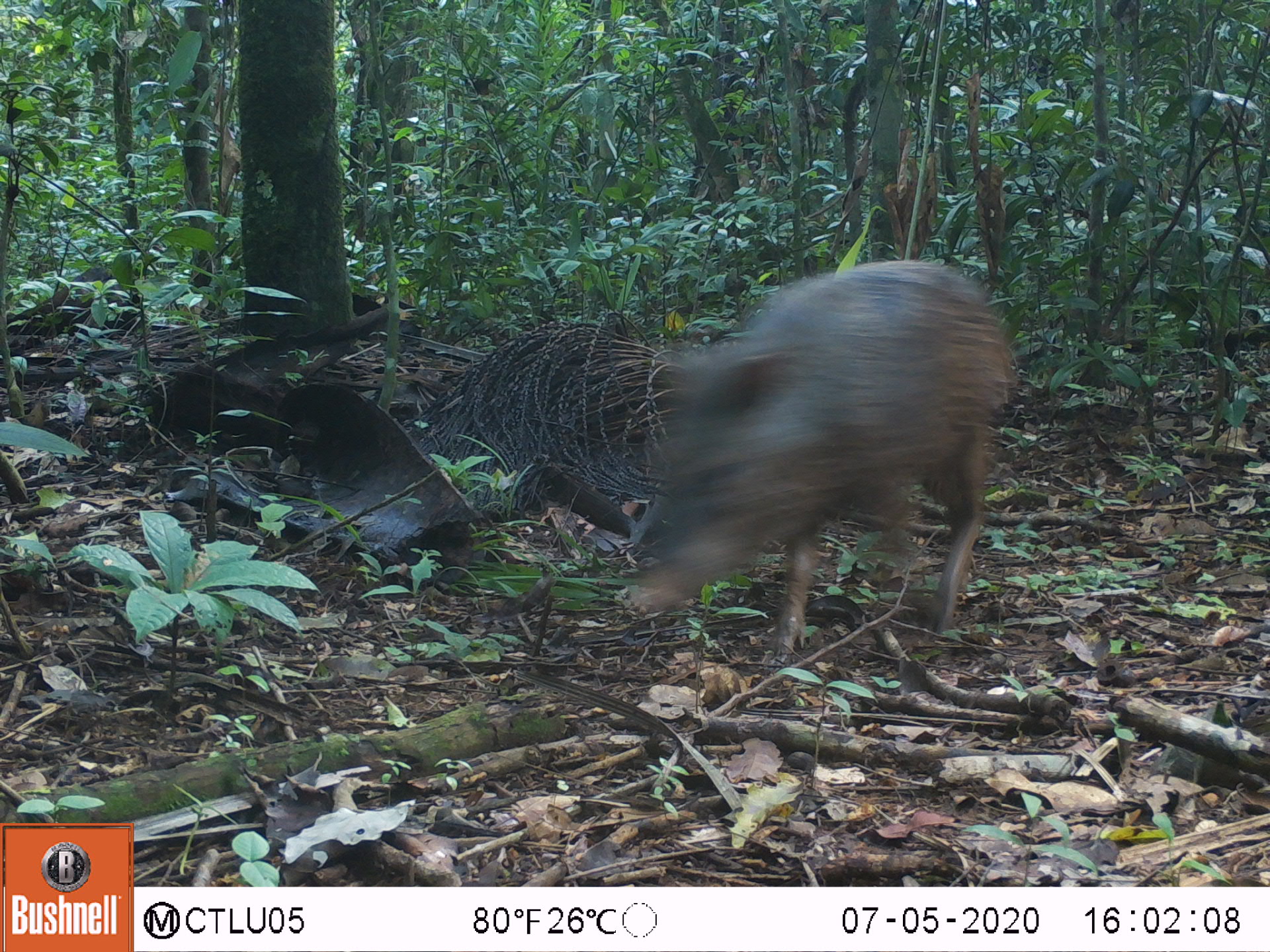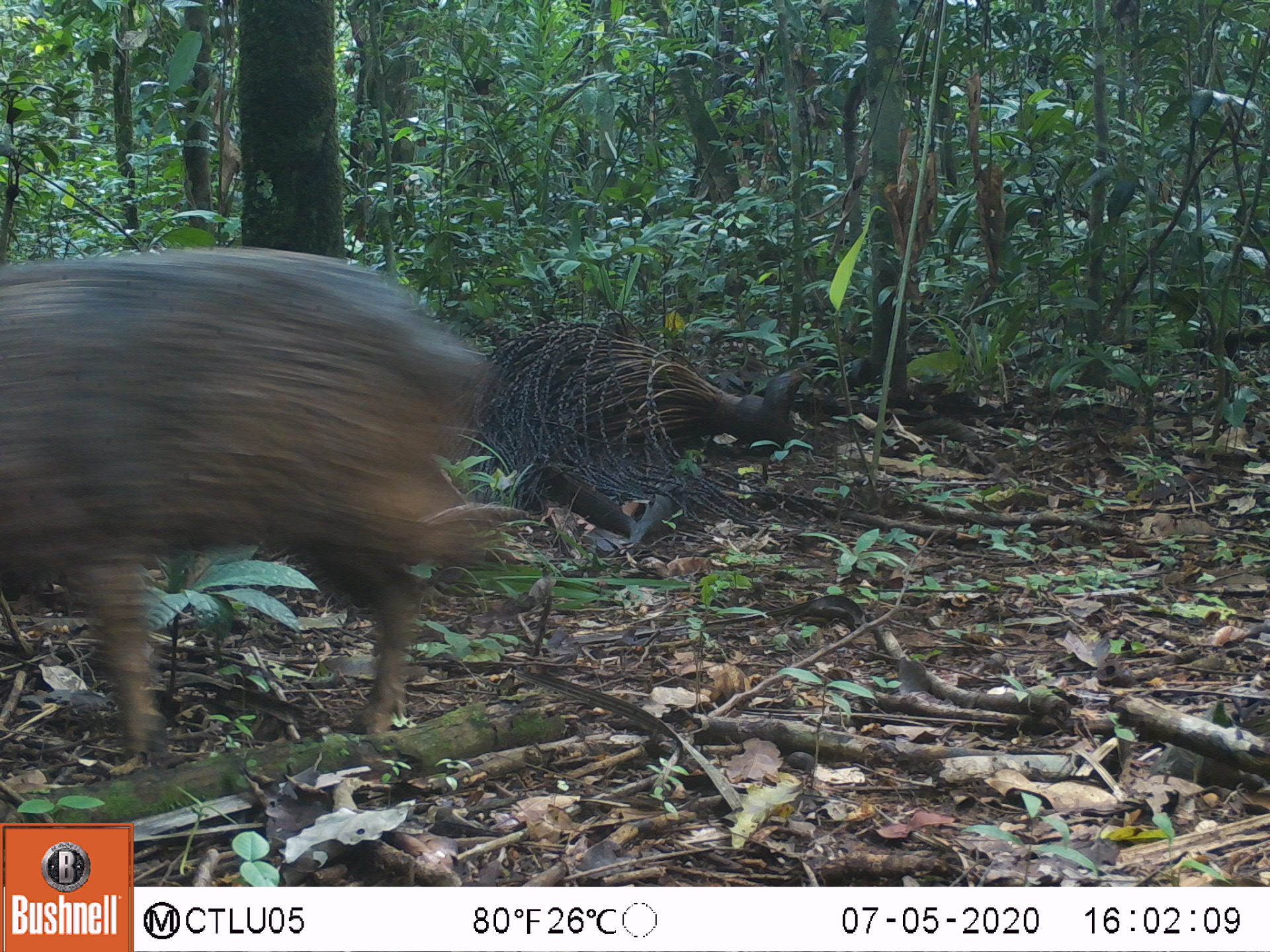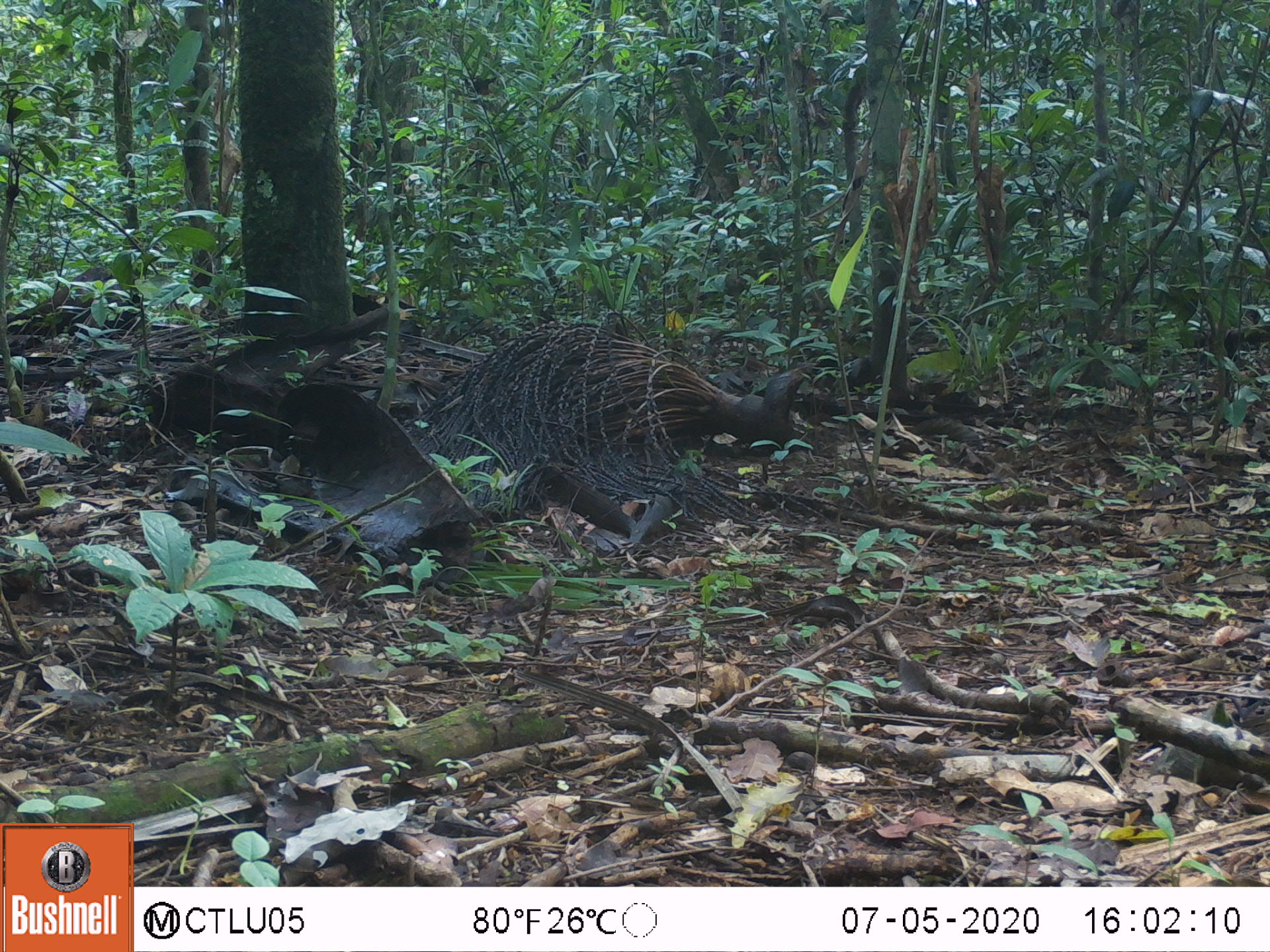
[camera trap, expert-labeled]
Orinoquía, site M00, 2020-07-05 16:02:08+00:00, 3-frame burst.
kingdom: Animalia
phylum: Chordata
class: Mammalia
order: Artiodactyla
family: Tayassuidae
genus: Pecari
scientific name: Pecari tajacu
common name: collared peccary